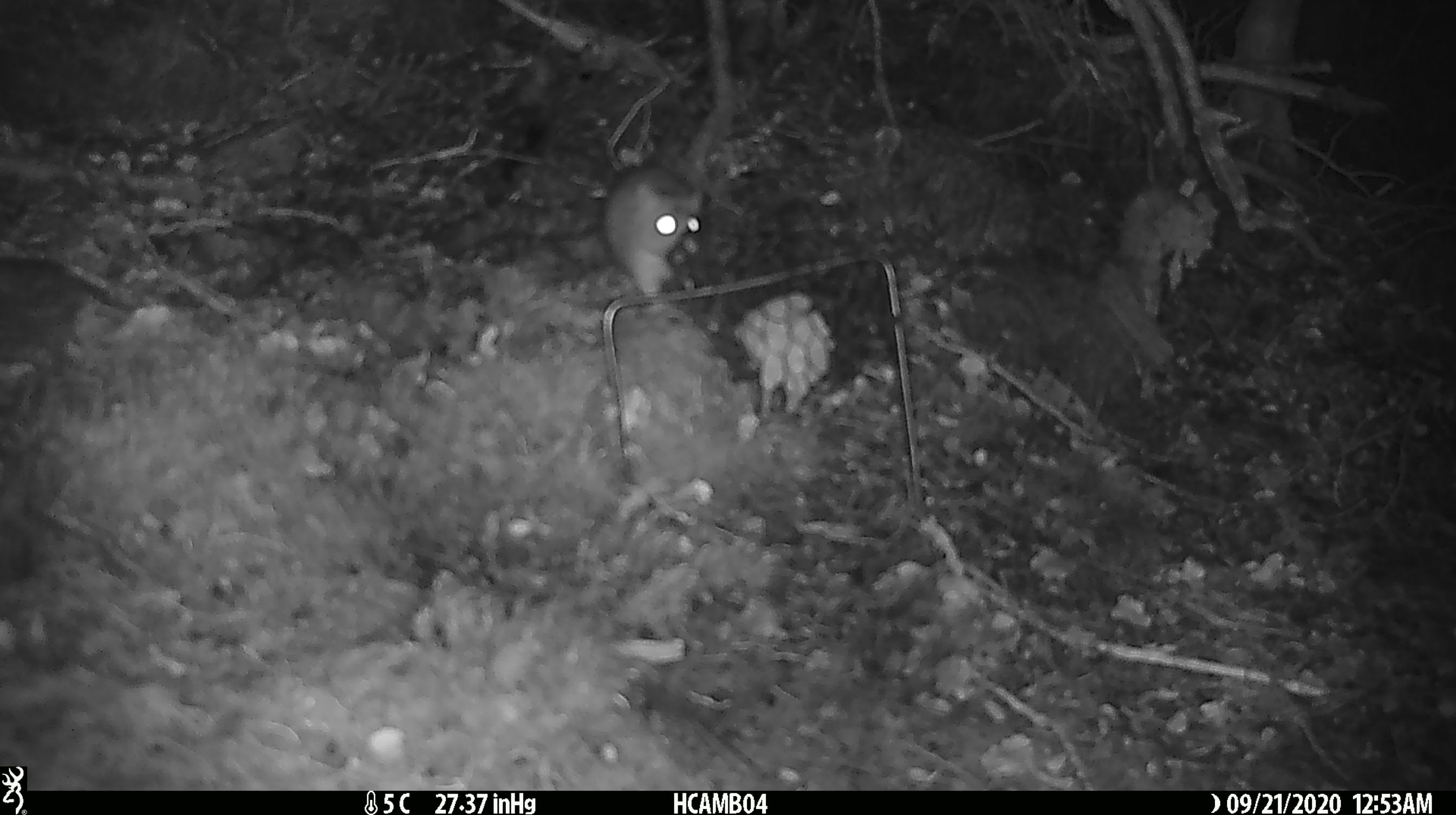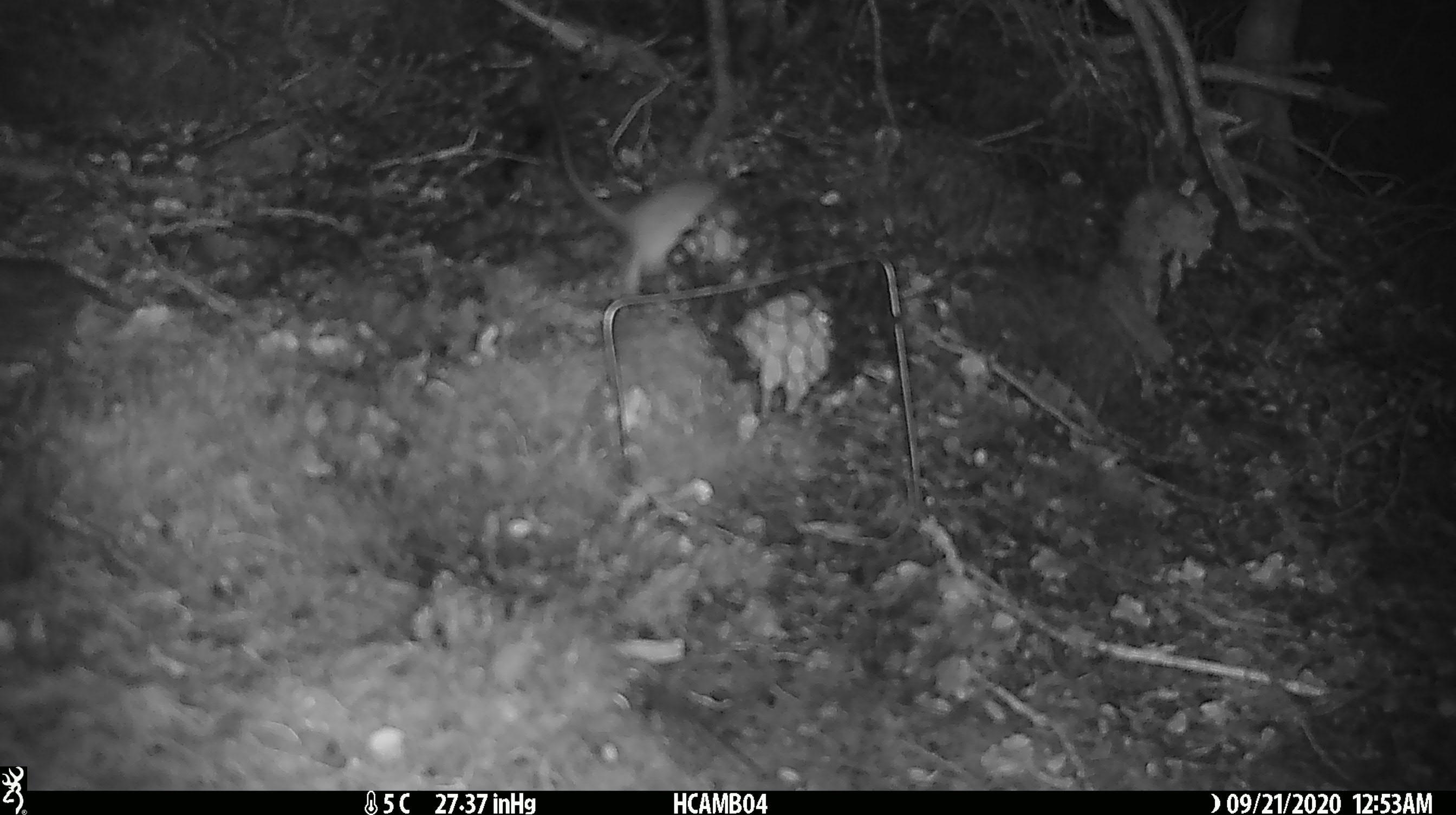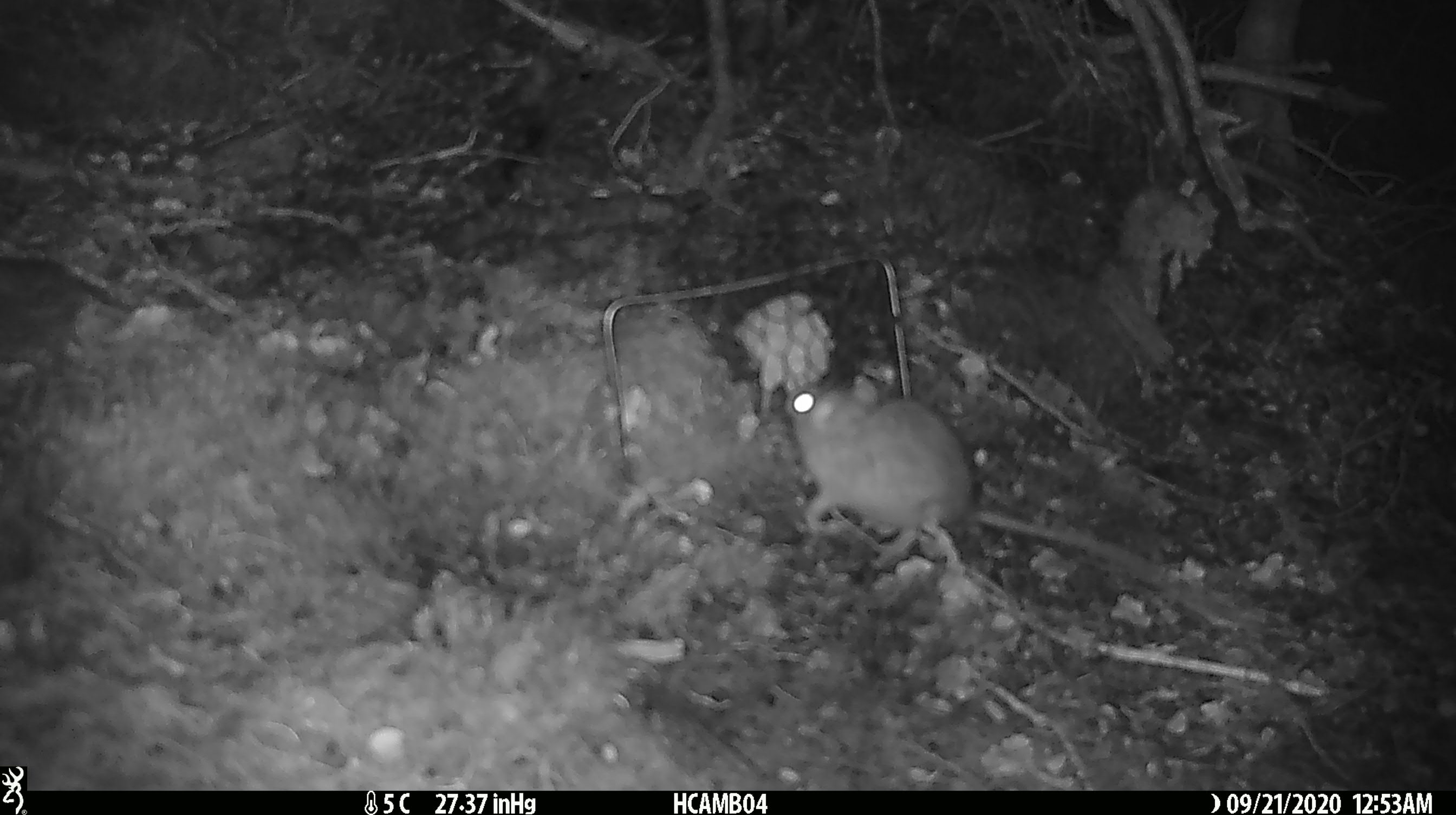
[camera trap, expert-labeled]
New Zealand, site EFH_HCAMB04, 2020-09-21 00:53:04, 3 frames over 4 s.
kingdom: Animalia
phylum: Chordata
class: Mammalia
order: Rodentia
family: Muridae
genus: Rattus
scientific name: Rattus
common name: rat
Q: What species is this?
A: Rat (Rattus).